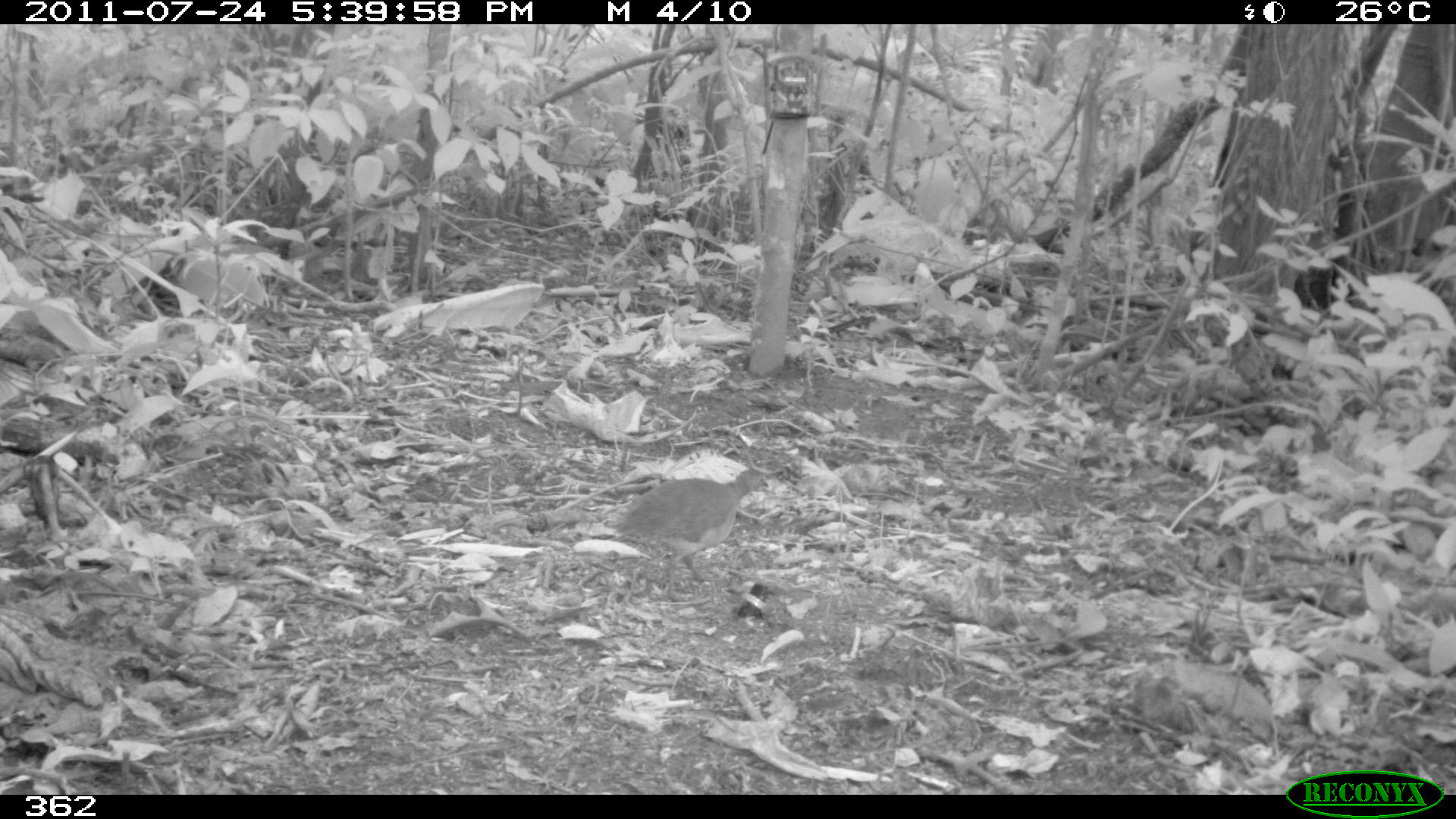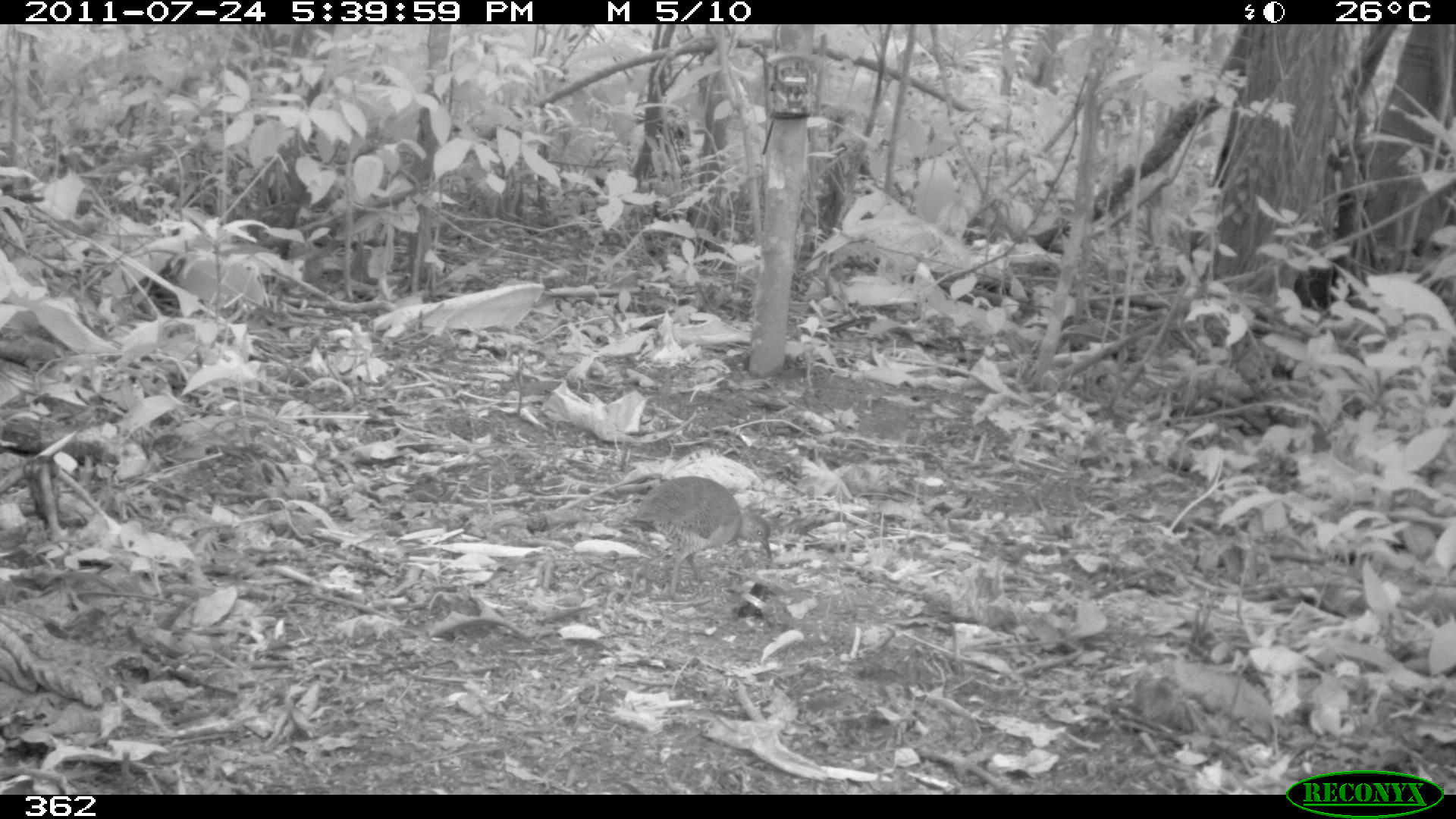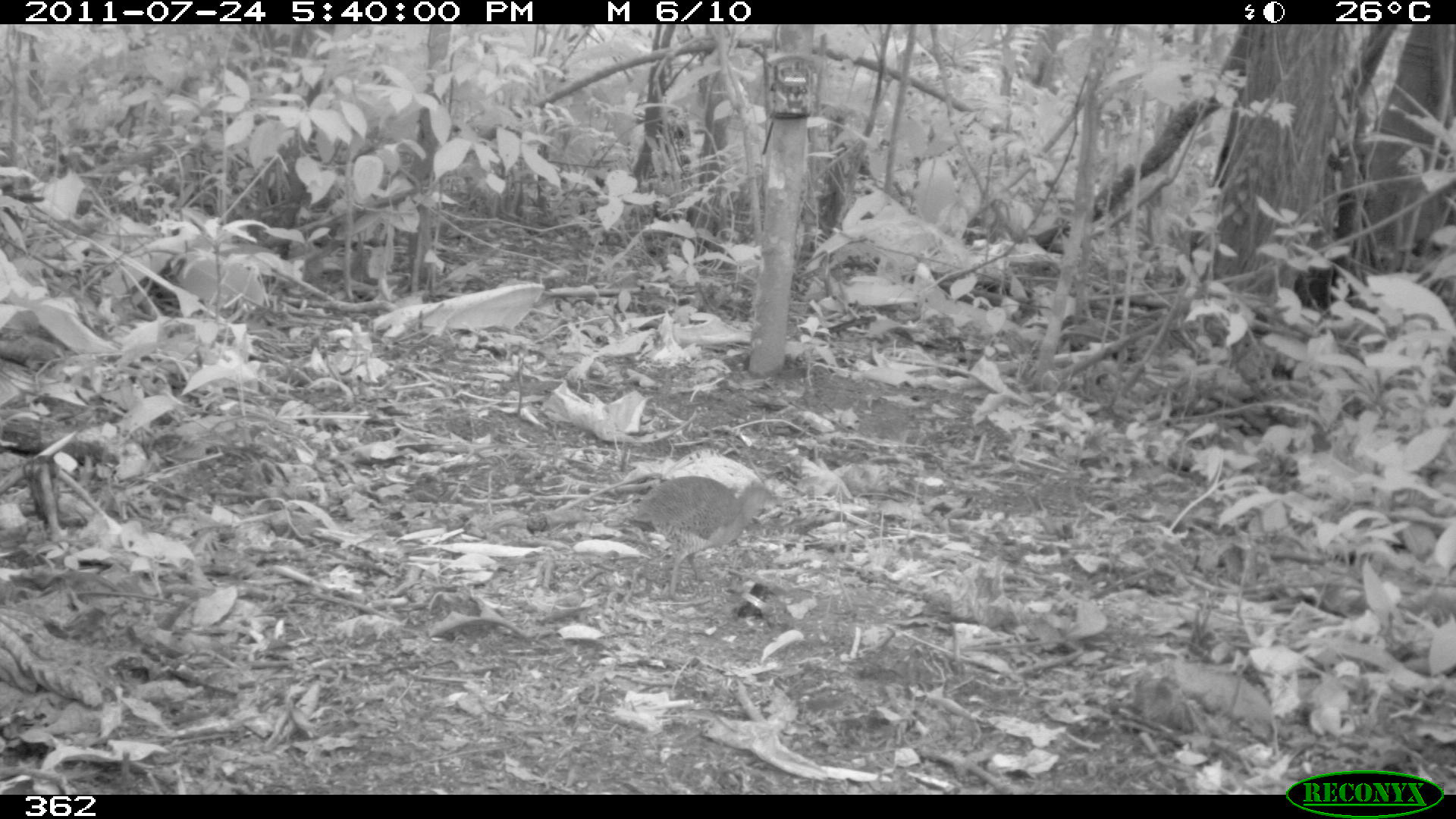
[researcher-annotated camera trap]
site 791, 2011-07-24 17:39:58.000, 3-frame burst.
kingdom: Animalia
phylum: Chordata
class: Aves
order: Galliformes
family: Phasianidae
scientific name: Phasianidae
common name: quails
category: quail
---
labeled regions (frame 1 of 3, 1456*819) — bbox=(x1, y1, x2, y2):
quail: bbox=(604, 464, 766, 598)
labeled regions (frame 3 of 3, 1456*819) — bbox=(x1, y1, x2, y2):
quail: bbox=(624, 474, 778, 598)